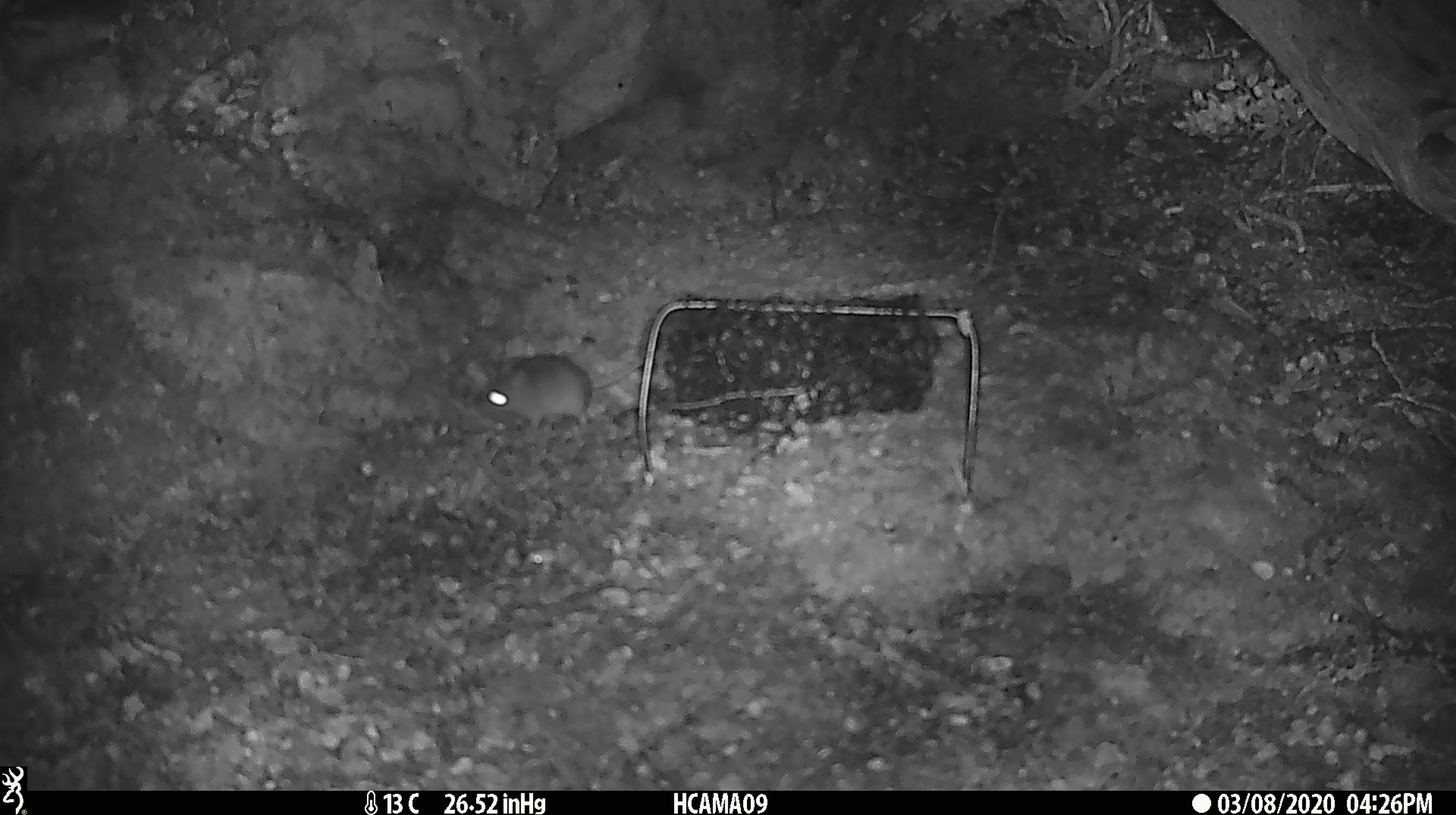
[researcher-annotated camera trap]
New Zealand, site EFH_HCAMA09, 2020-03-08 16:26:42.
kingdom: Animalia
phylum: Chordata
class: Mammalia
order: Rodentia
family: Muridae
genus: Mus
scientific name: Mus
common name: mouse